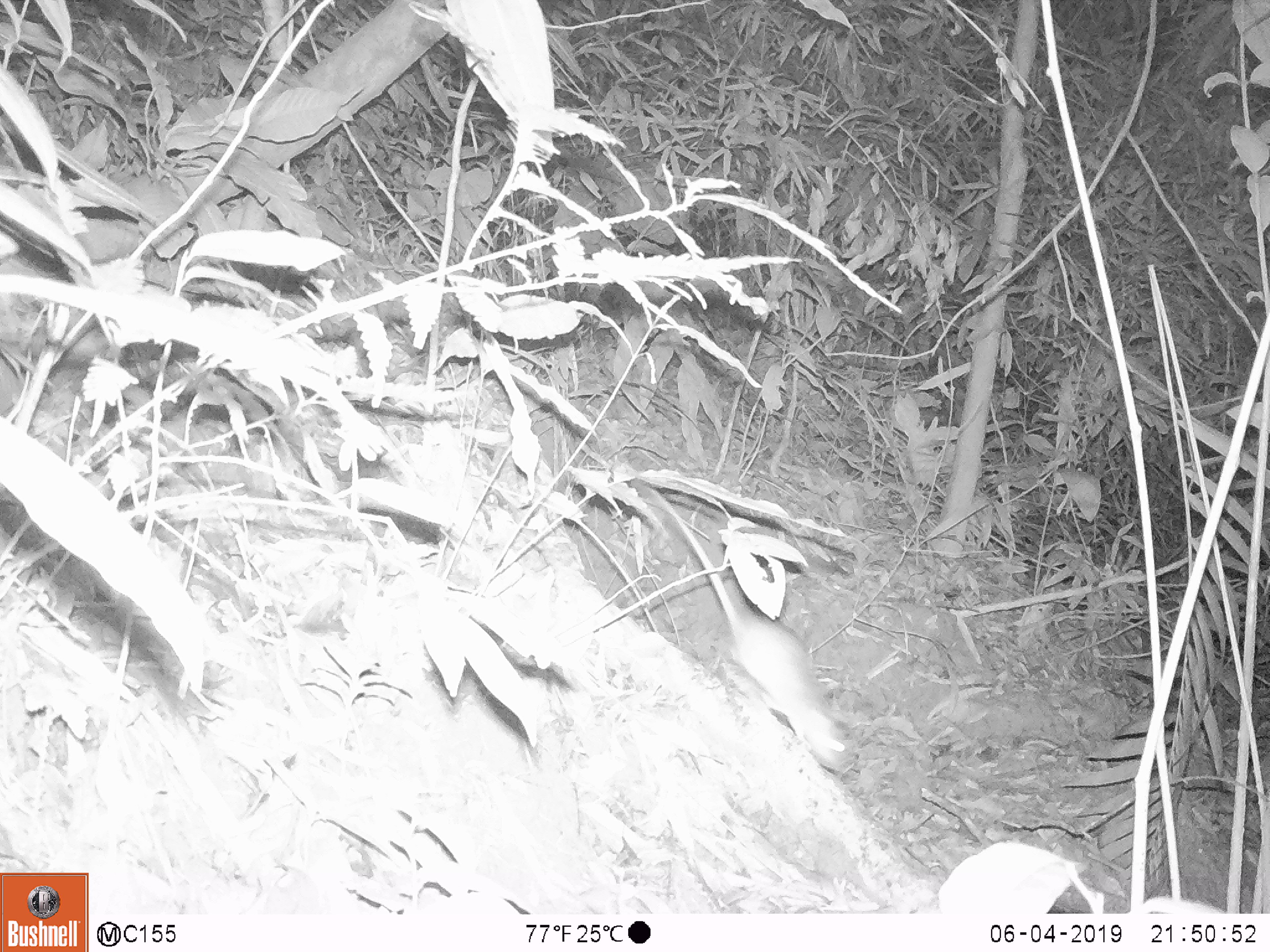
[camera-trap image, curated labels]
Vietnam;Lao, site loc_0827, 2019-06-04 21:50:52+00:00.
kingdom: Animalia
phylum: Chordata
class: Mammalia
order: Rodentia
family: Muridae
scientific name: Muridae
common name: old-world mice and rats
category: unidentified murid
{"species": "unidentified murid (old-world mice and rats) (Muridae)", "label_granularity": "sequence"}